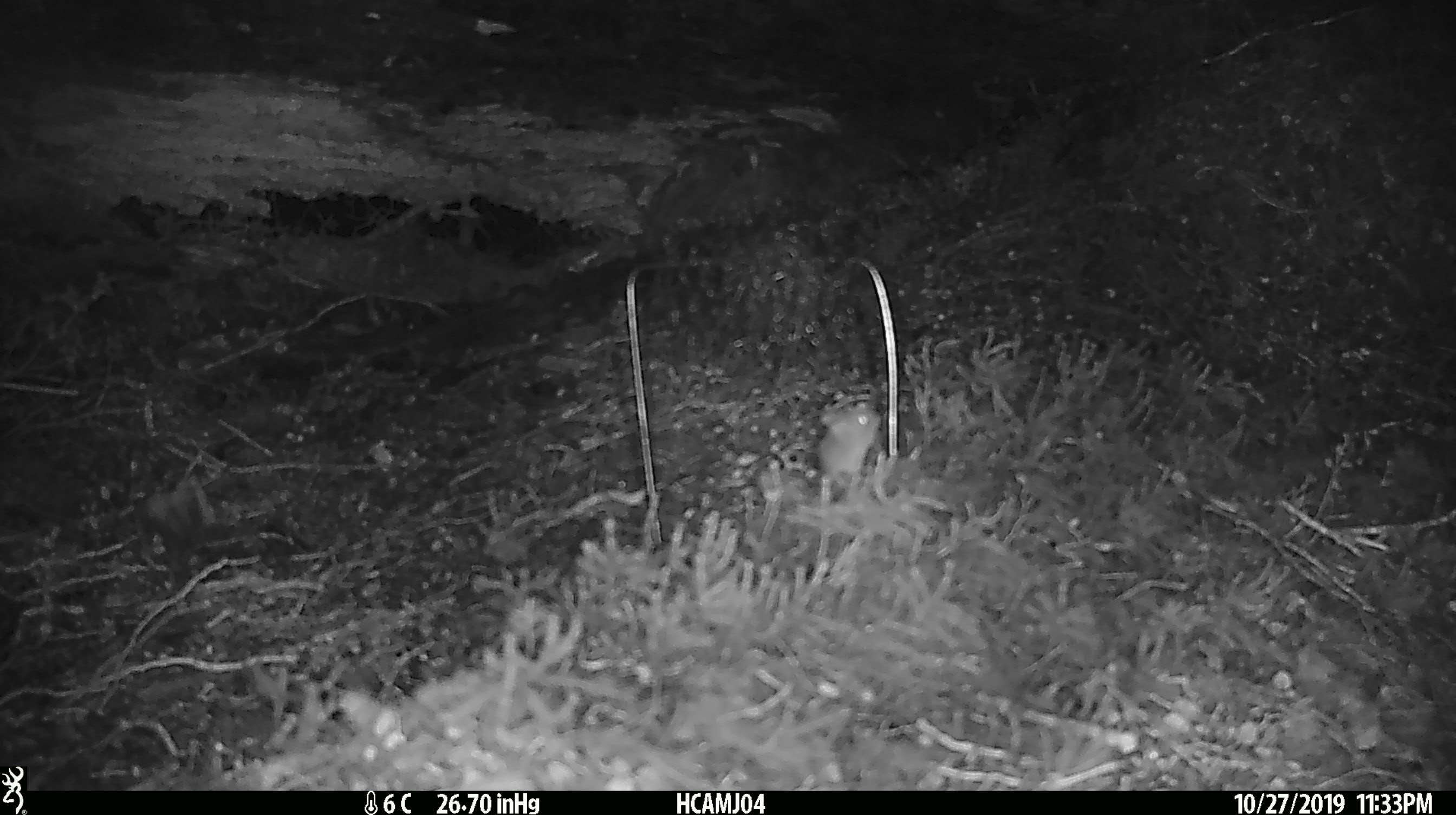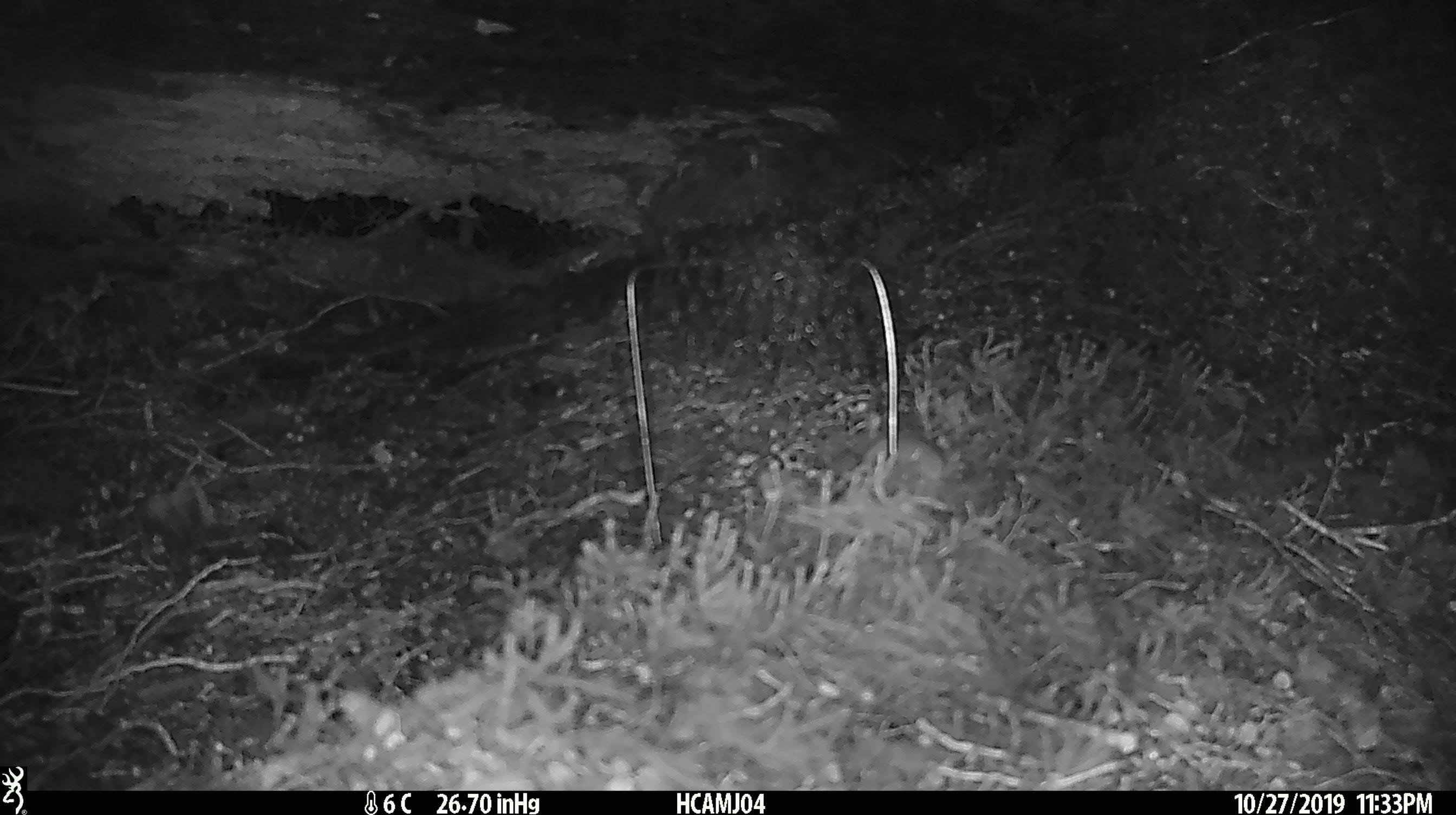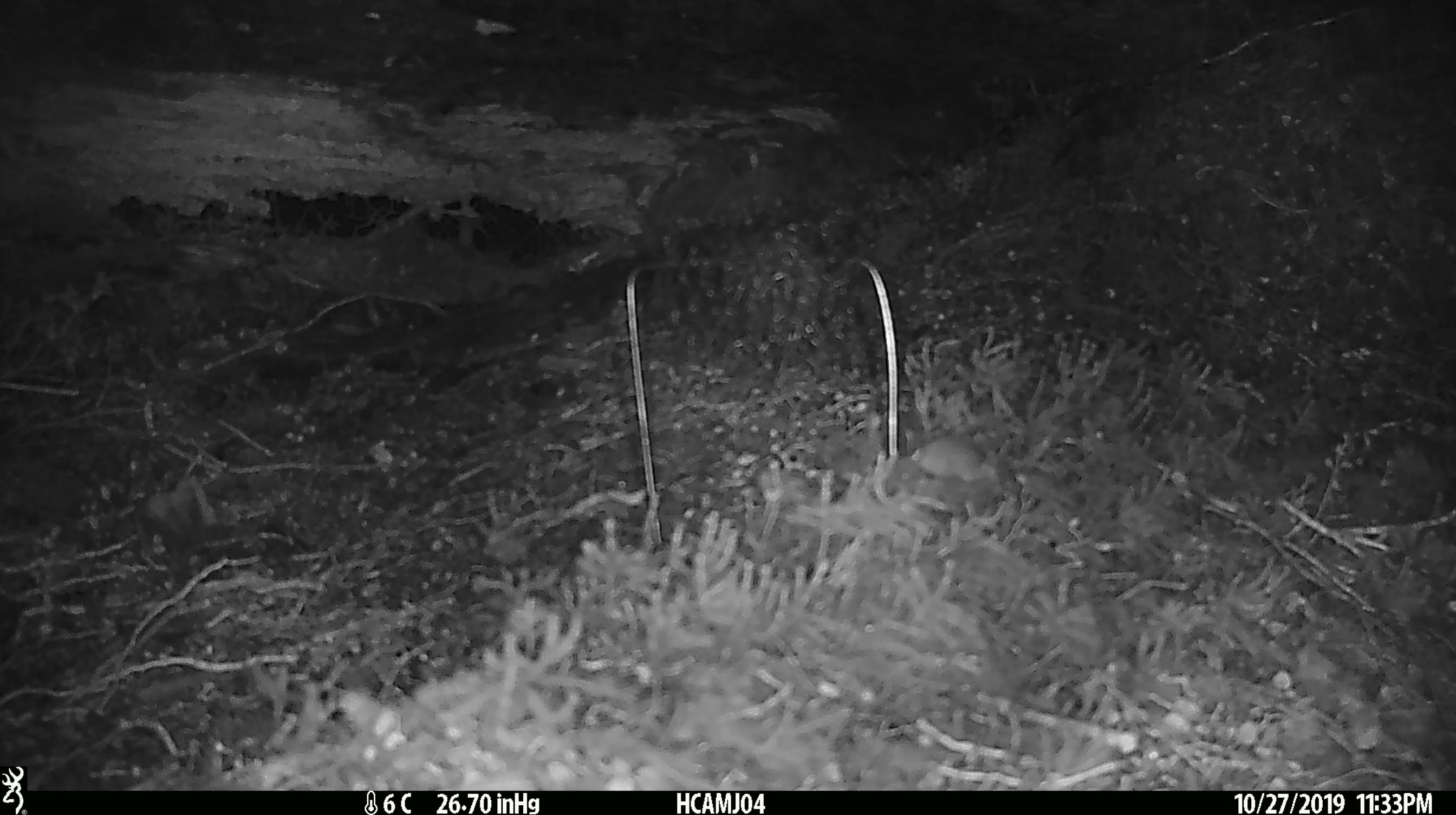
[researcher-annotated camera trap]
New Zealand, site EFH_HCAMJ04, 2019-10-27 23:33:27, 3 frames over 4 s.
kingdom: Animalia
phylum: Chordata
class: Mammalia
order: Rodentia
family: Muridae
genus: Mus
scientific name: Mus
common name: mouse